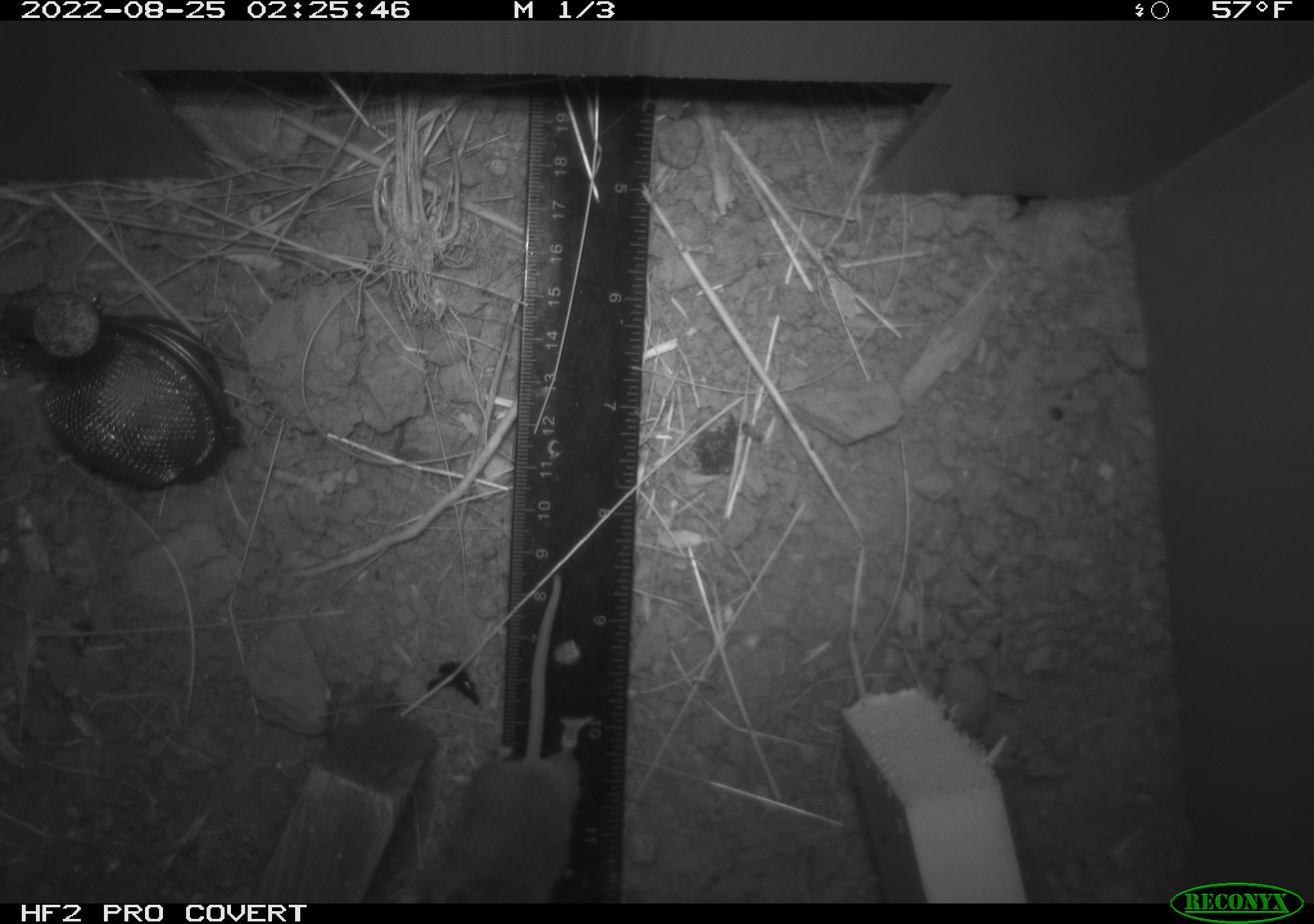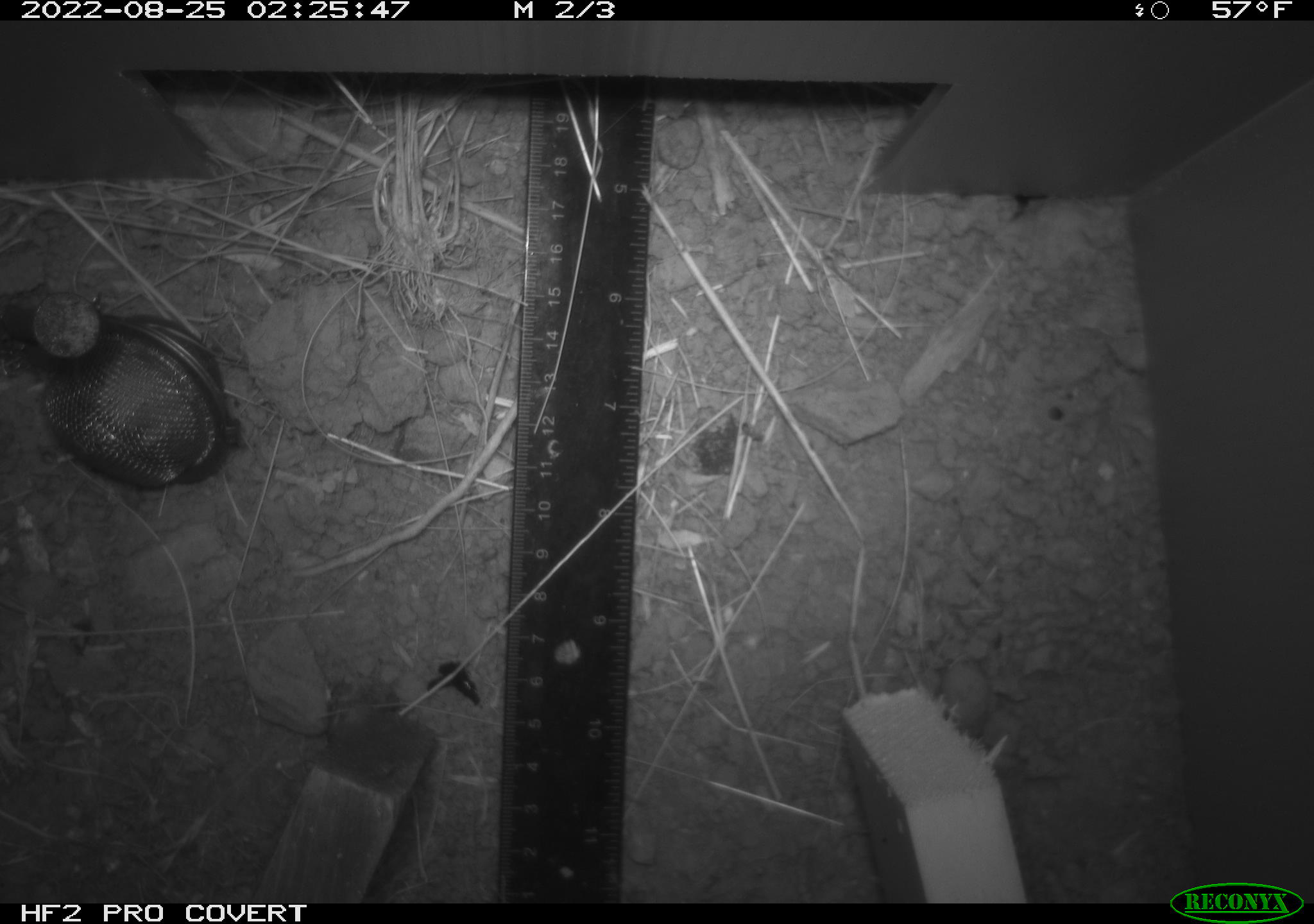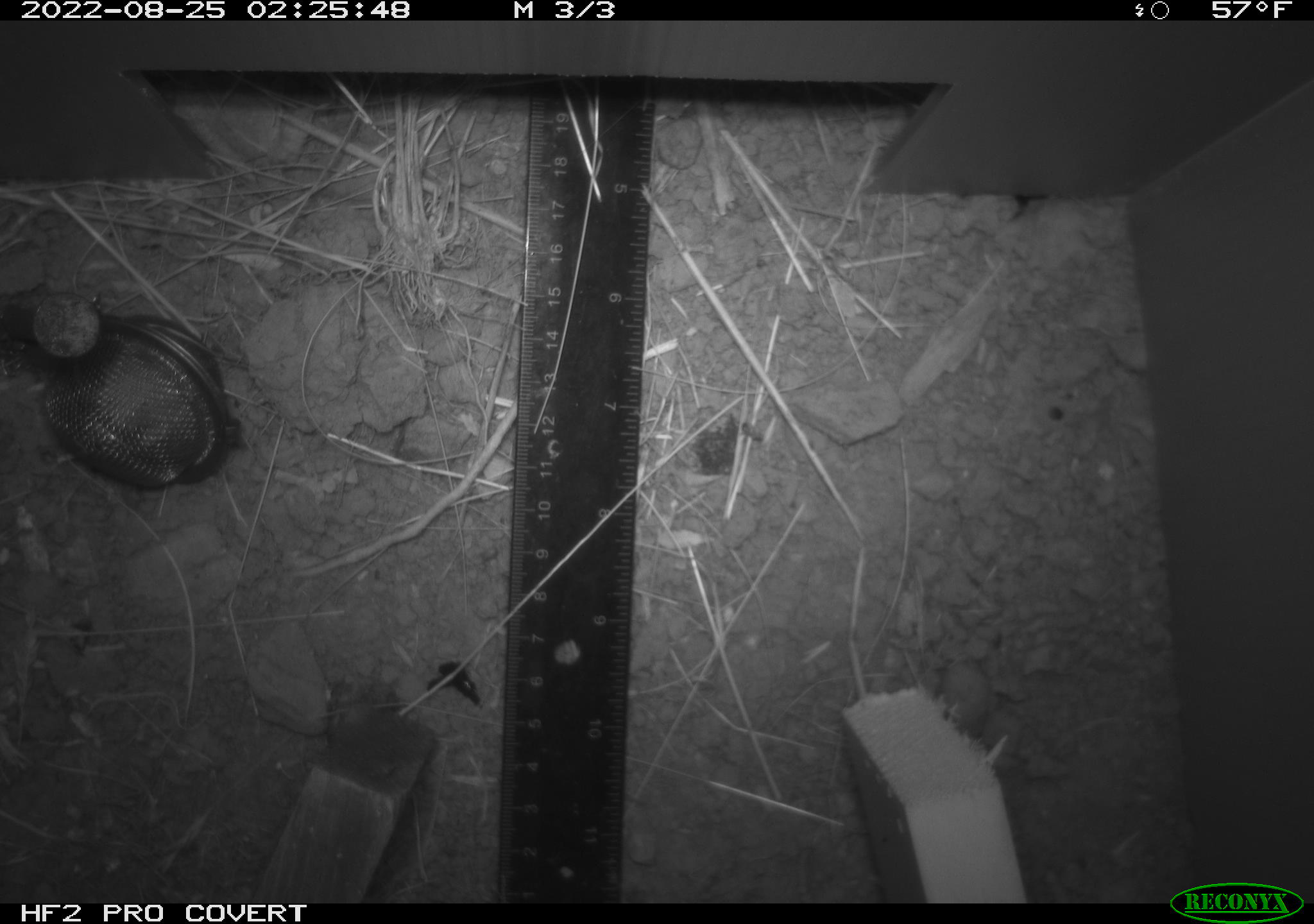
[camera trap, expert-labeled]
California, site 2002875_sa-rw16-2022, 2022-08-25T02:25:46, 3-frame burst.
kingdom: Animalia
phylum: Chordata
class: Mammalia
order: Rodentia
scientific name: Rodentia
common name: mouse species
Mouse species (Rodentia).